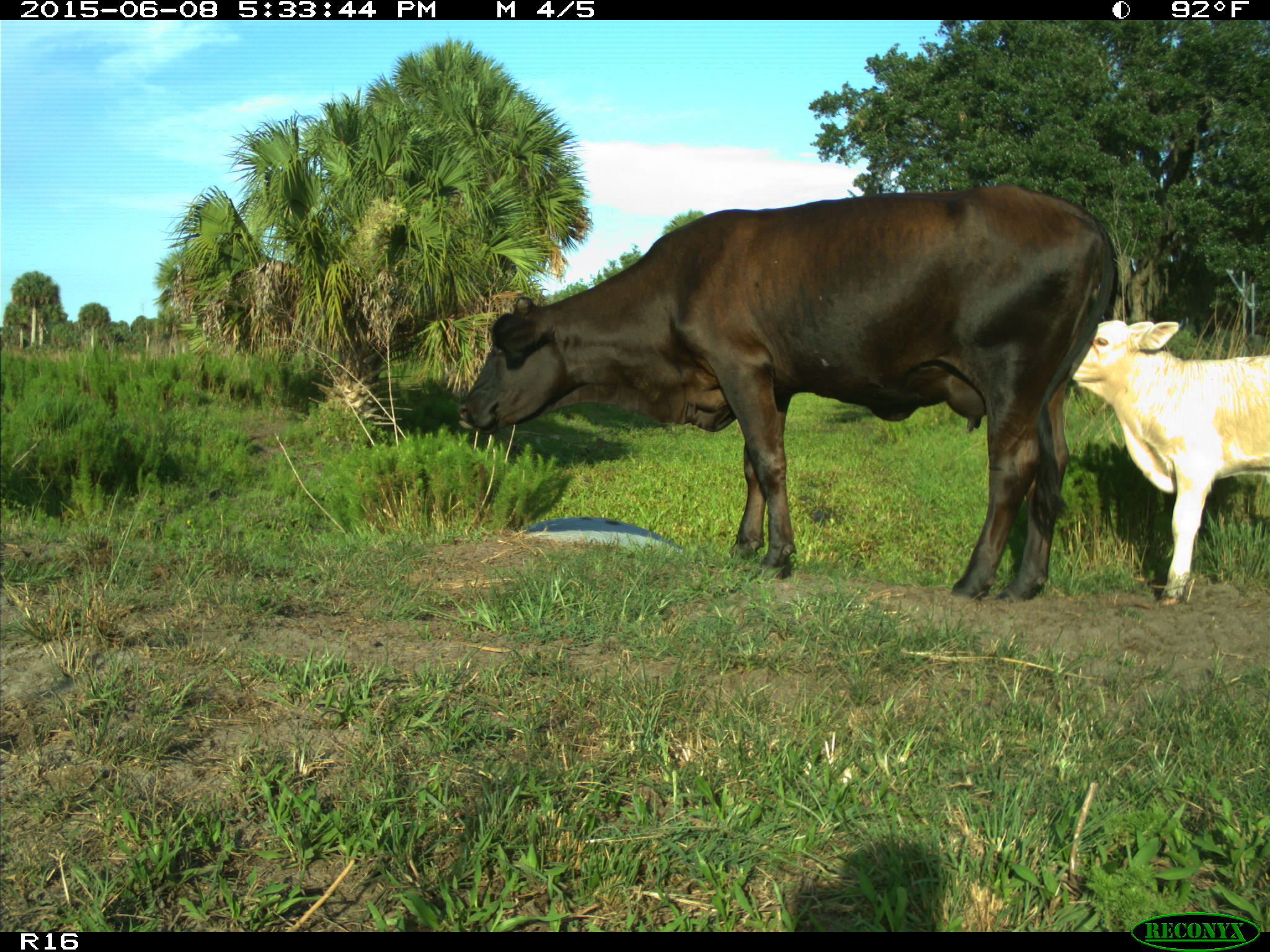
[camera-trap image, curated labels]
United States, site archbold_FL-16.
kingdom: Animalia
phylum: Chordata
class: Mammalia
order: Artiodactyla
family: Bovidae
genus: Bos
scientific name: Bos taurus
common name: domestic cow